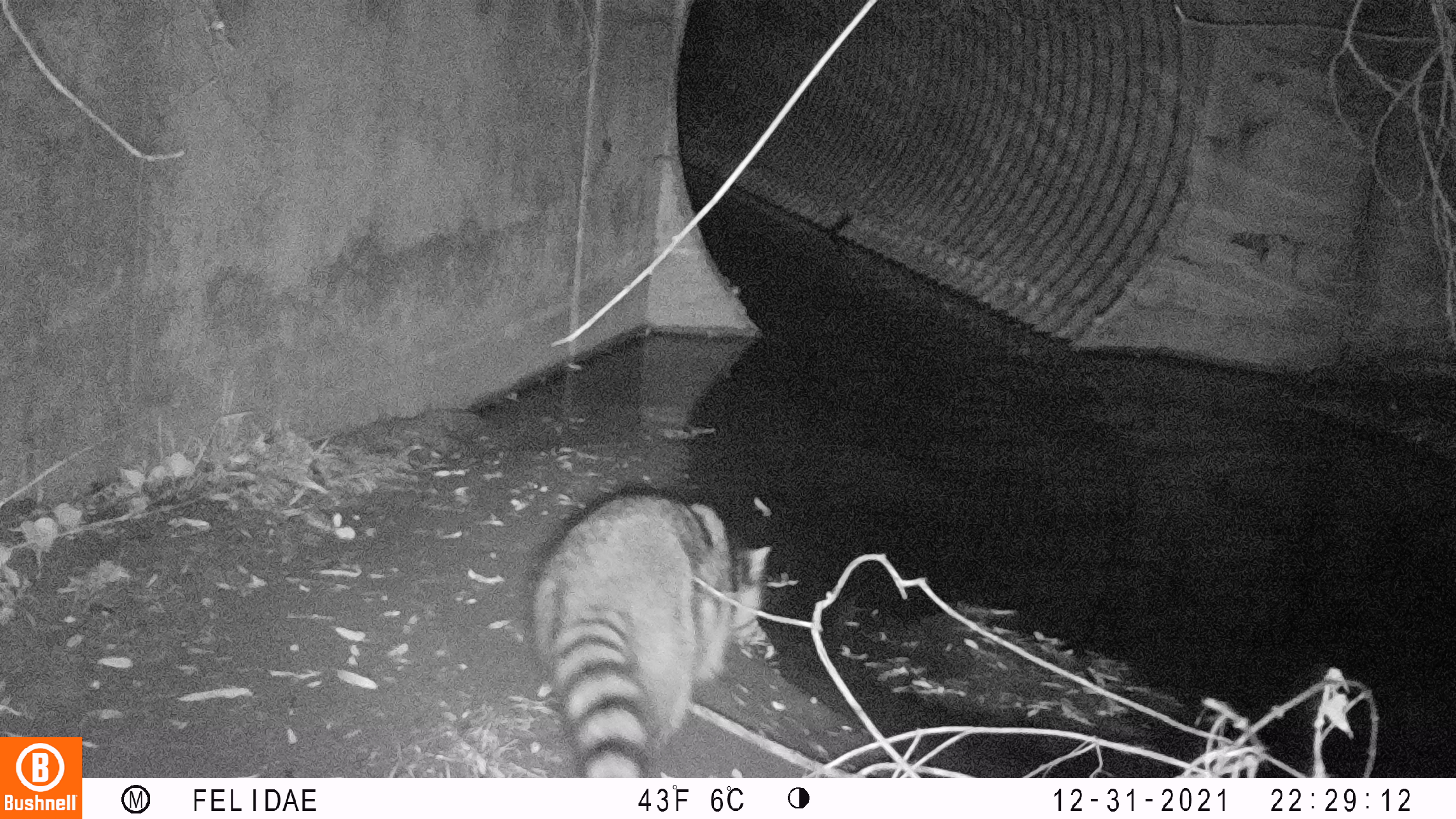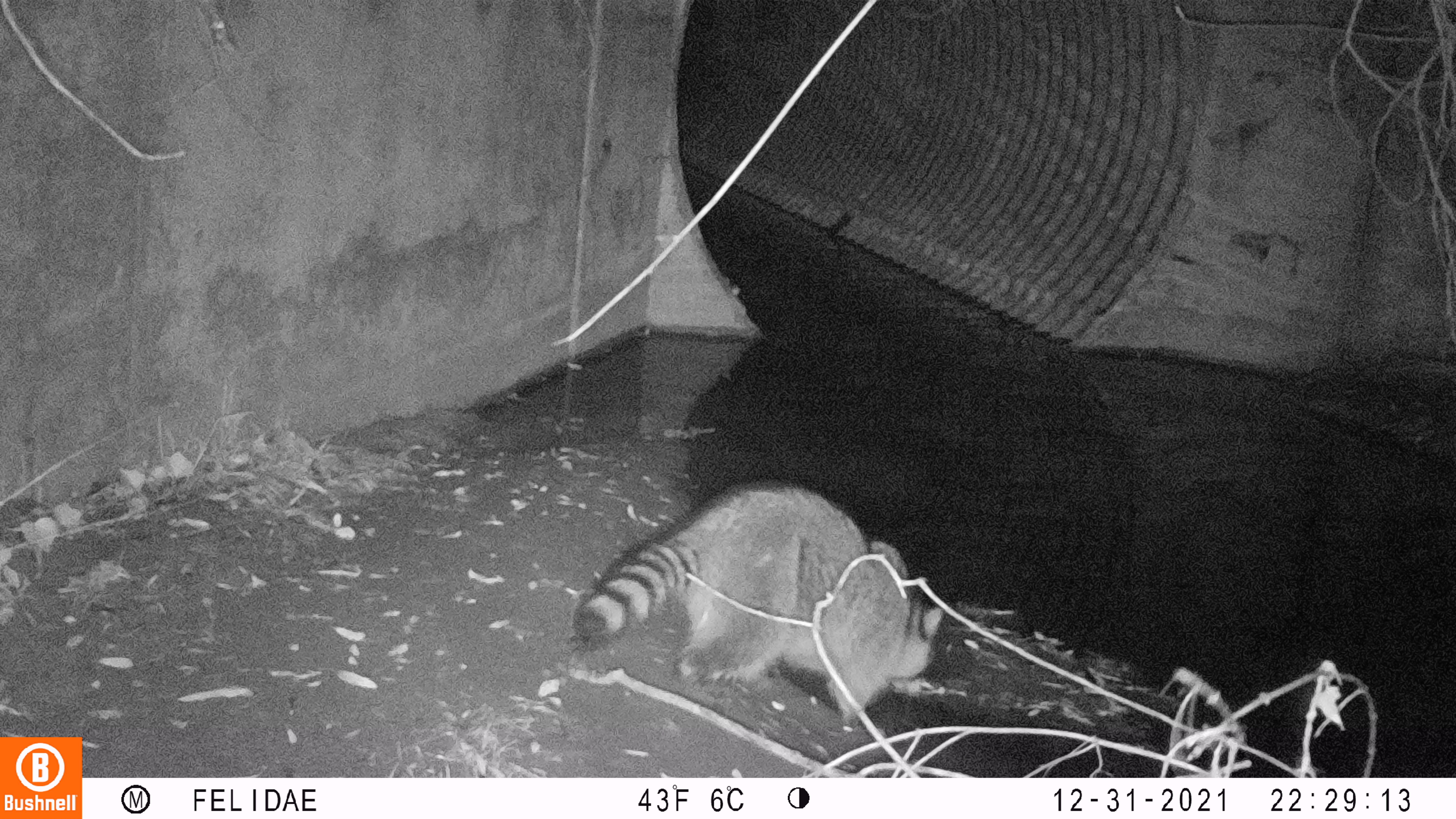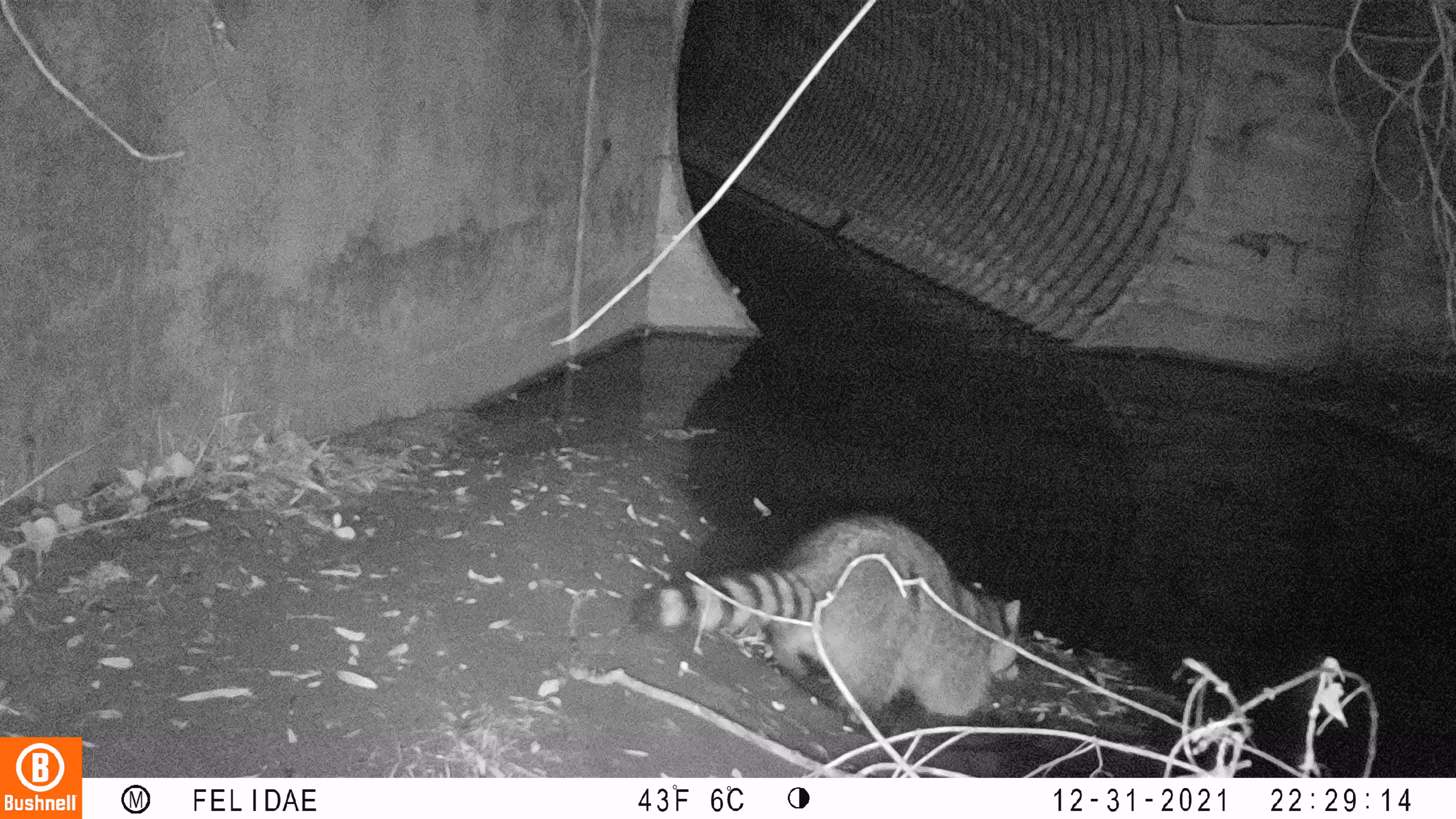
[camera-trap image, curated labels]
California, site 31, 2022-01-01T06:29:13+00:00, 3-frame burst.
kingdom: Animalia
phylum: Chordata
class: Mammalia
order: Carnivora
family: Procyonidae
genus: Procyon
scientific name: Procyon lotor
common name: raccoon